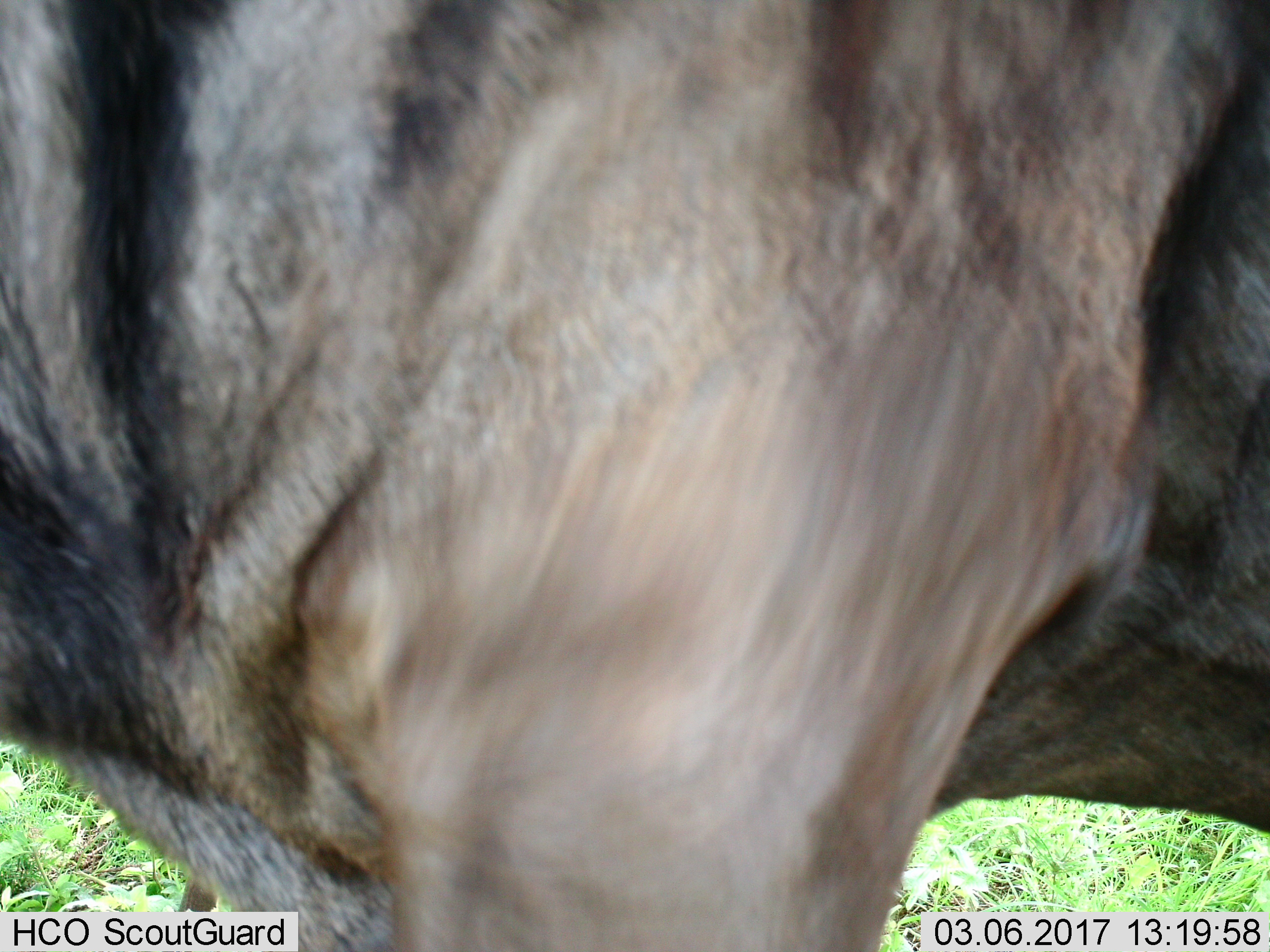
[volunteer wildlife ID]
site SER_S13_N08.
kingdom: Animalia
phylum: Chordata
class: Mammalia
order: Artiodactyla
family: Bovidae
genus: Connochaetes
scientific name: Connochaetes taurinus taurinus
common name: blue wildebeest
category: wildebeestblue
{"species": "wildebeestblue (blue wildebeest) (Connochaetes taurinus taurinus)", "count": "1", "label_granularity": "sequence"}